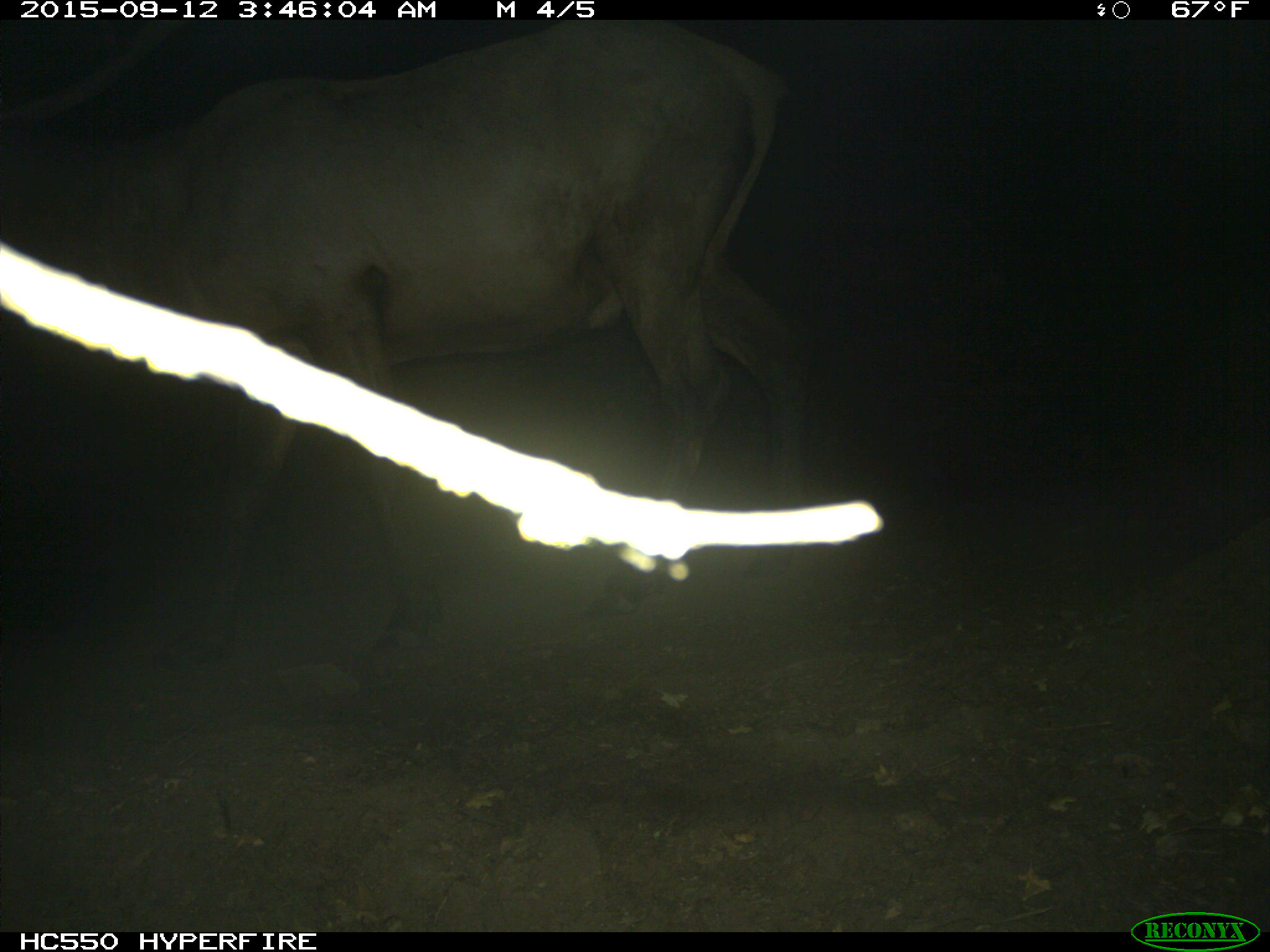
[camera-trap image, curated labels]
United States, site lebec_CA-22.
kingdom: Animalia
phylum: Chordata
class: Mammalia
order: Artiodactyla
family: Cervidae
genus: Cervus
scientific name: Cervus canadensis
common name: elk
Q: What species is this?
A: Cervus canadensis (elk).